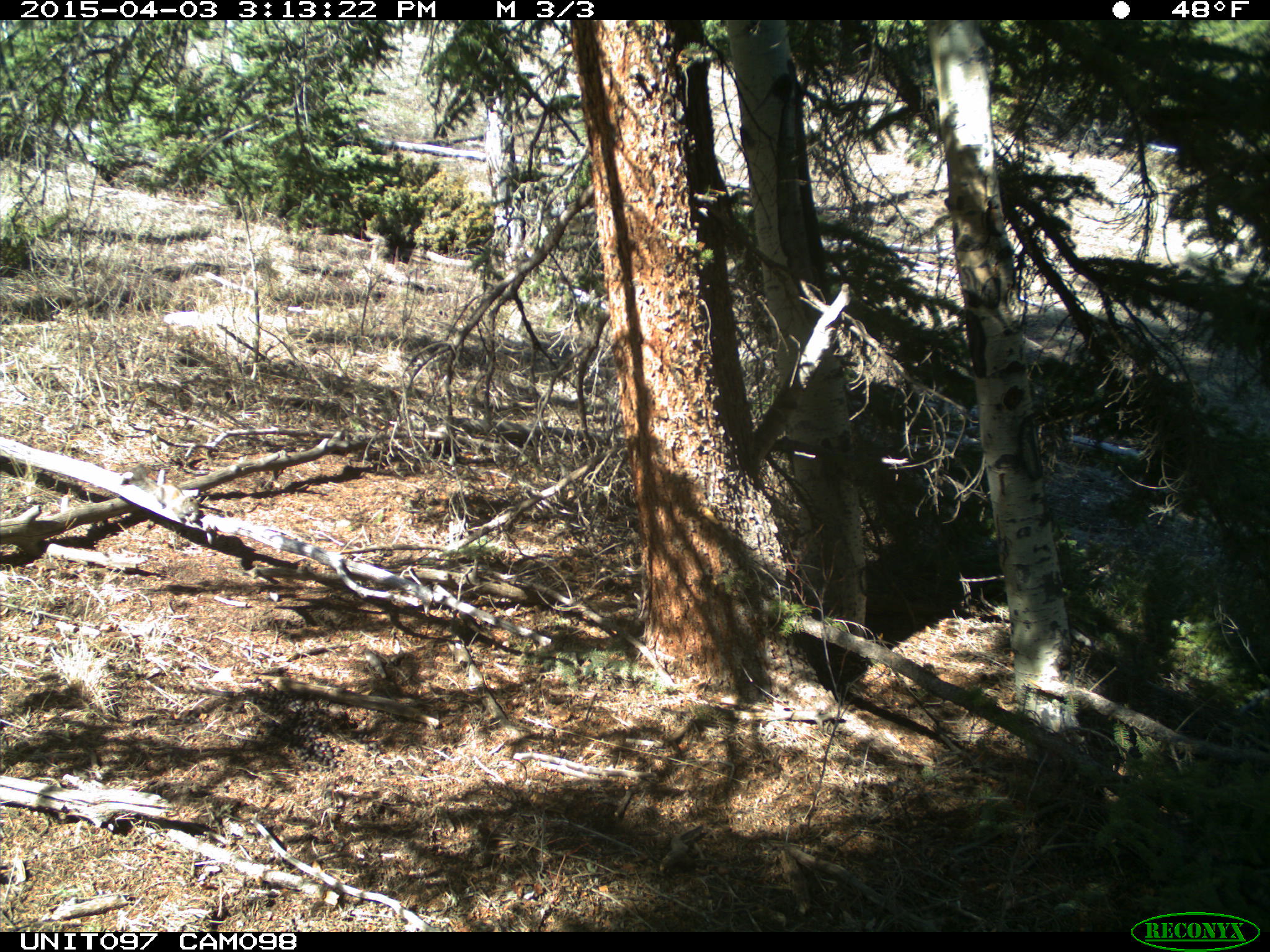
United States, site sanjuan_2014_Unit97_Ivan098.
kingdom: Animalia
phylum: Chordata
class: Mammalia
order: Rodentia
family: Sciuridae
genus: Tamiasciurus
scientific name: Tamiasciurus hudsonicus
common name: american red squirrel